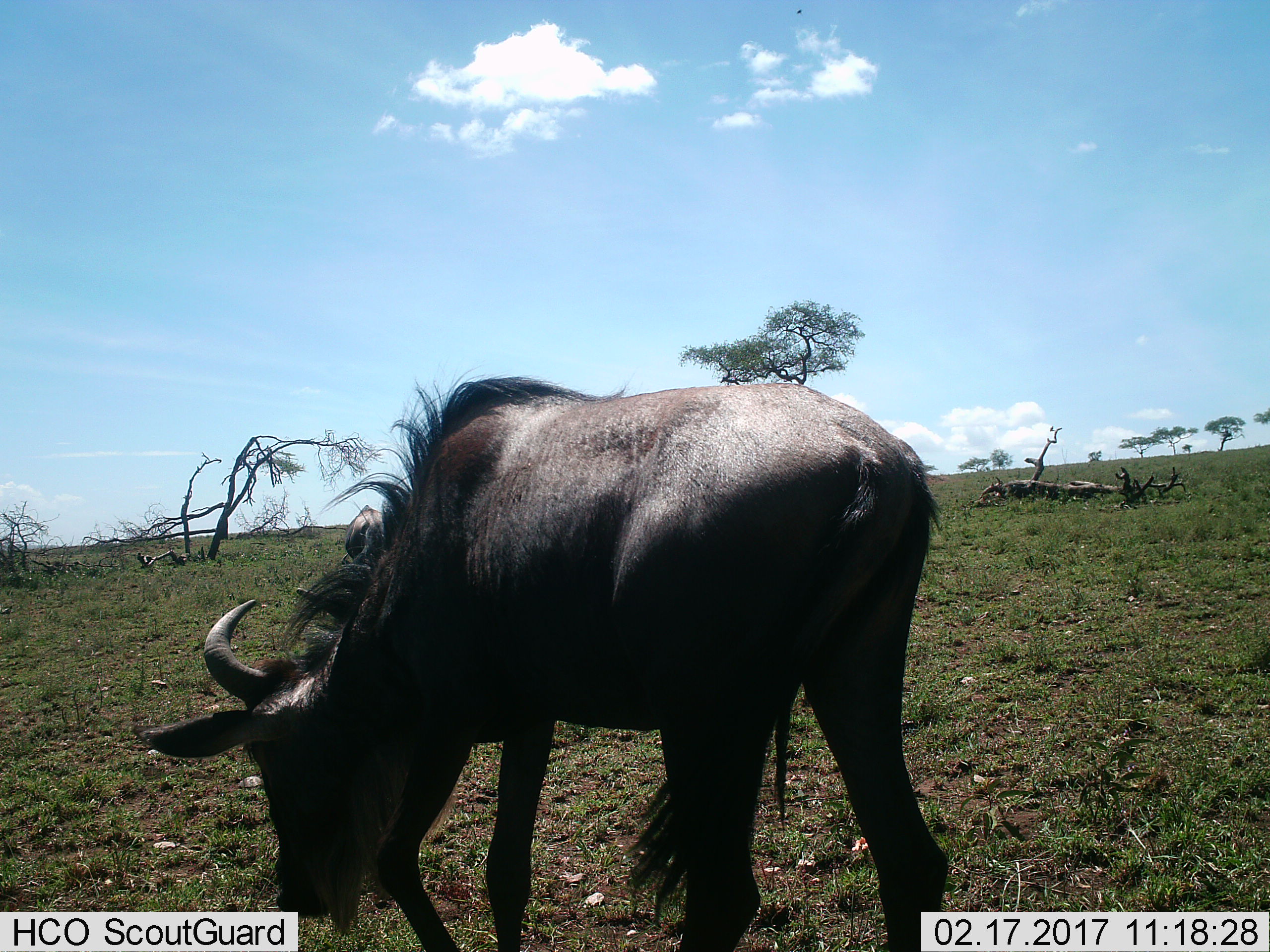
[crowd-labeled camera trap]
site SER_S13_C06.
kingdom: Animalia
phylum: Chordata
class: Mammalia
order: Artiodactyla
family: Bovidae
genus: Connochaetes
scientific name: Connochaetes taurinus taurinus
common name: blue wildebeest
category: wildebeestblue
Wildebeestblue (blue wildebeest) (Connochaetes taurinus taurinus), count 1. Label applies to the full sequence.